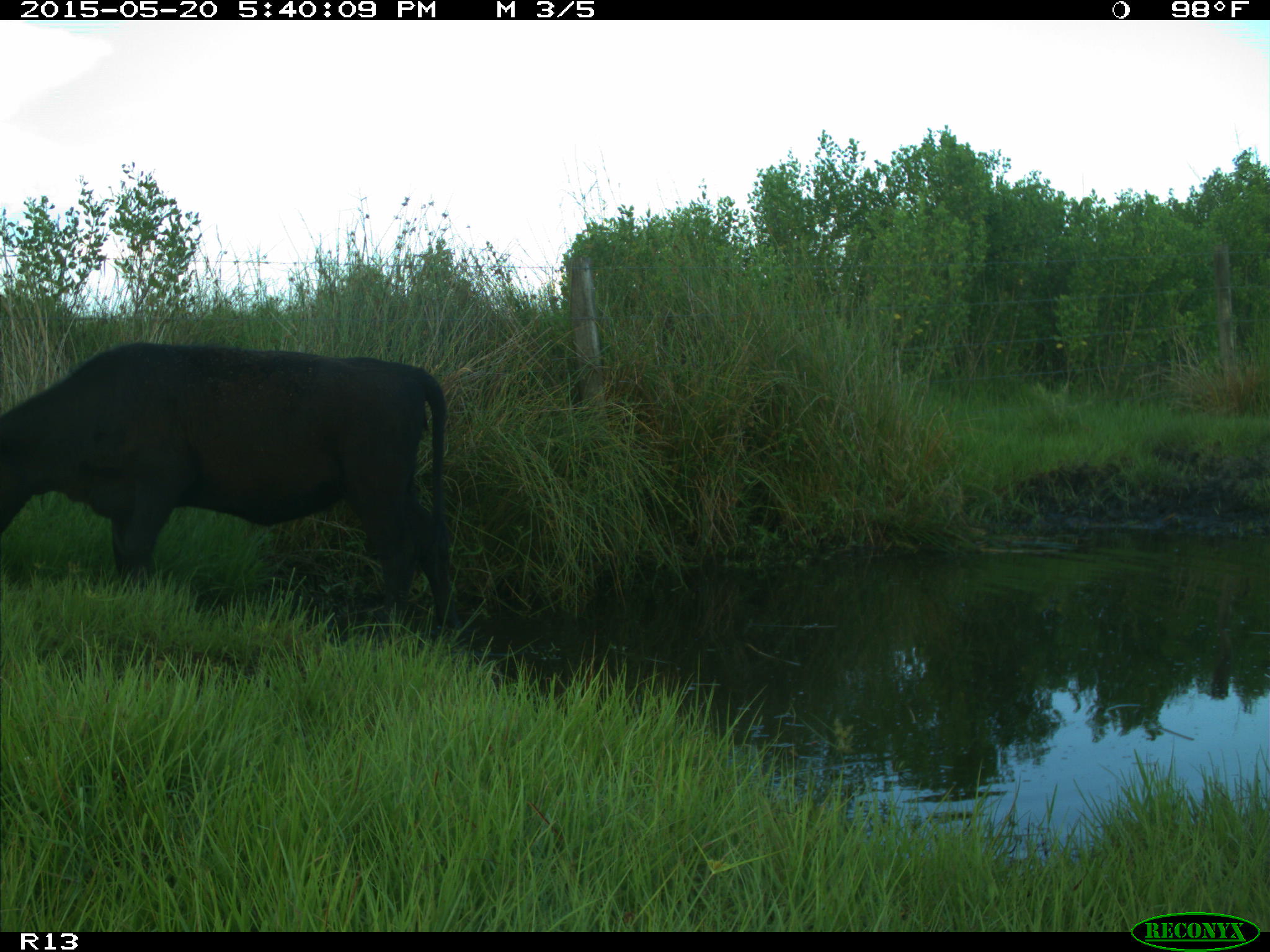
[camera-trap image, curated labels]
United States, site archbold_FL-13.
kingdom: Animalia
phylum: Chordata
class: Mammalia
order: Artiodactyla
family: Bovidae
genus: Bos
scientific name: Bos taurus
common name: domestic cow